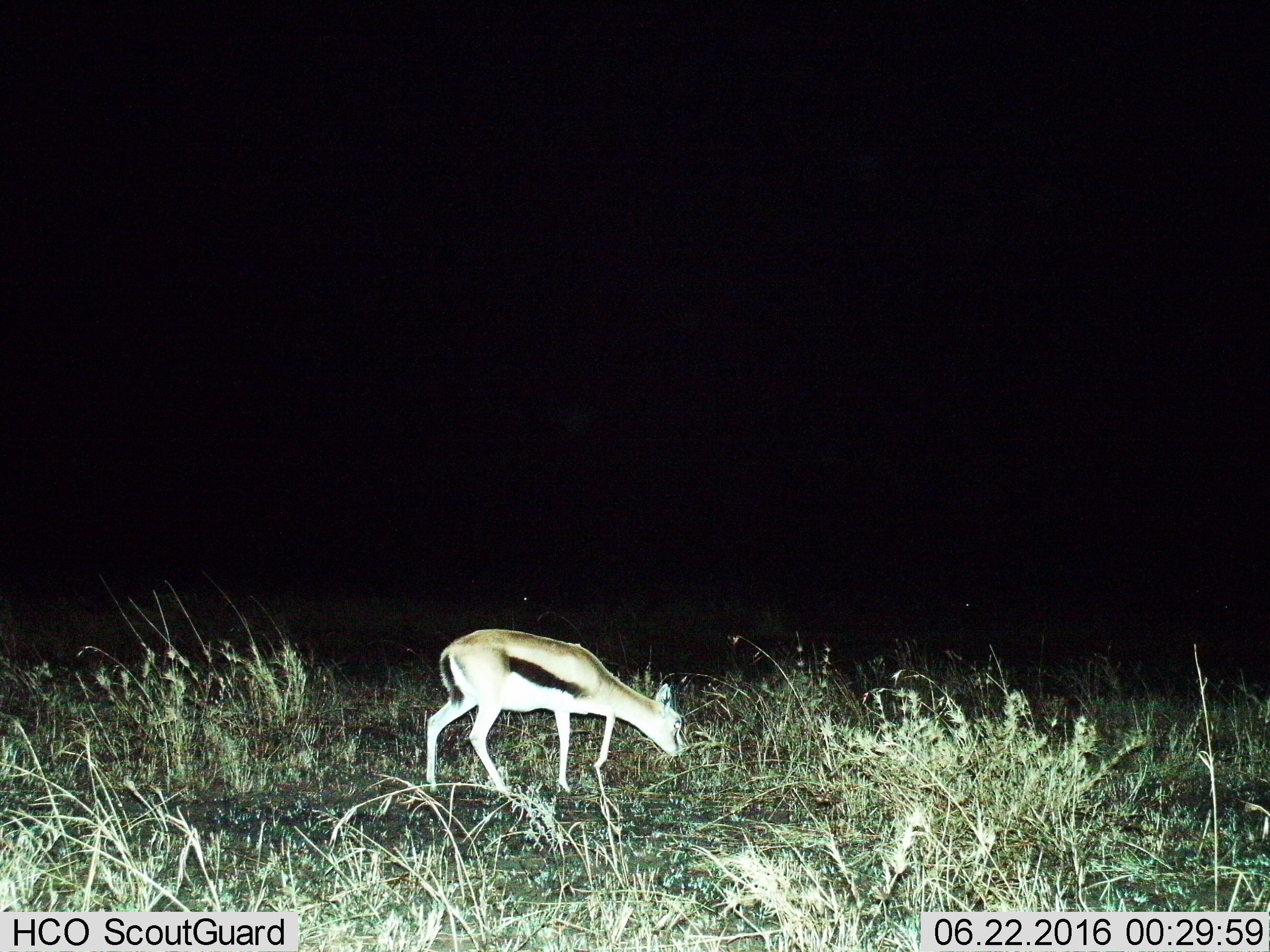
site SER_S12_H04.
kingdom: Animalia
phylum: Chordata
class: Mammalia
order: Artiodactyla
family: Bovidae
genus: Eudorcas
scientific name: Eudorcas thomsonii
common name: thomson's gazelle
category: gazellethomsons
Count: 1.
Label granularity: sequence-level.